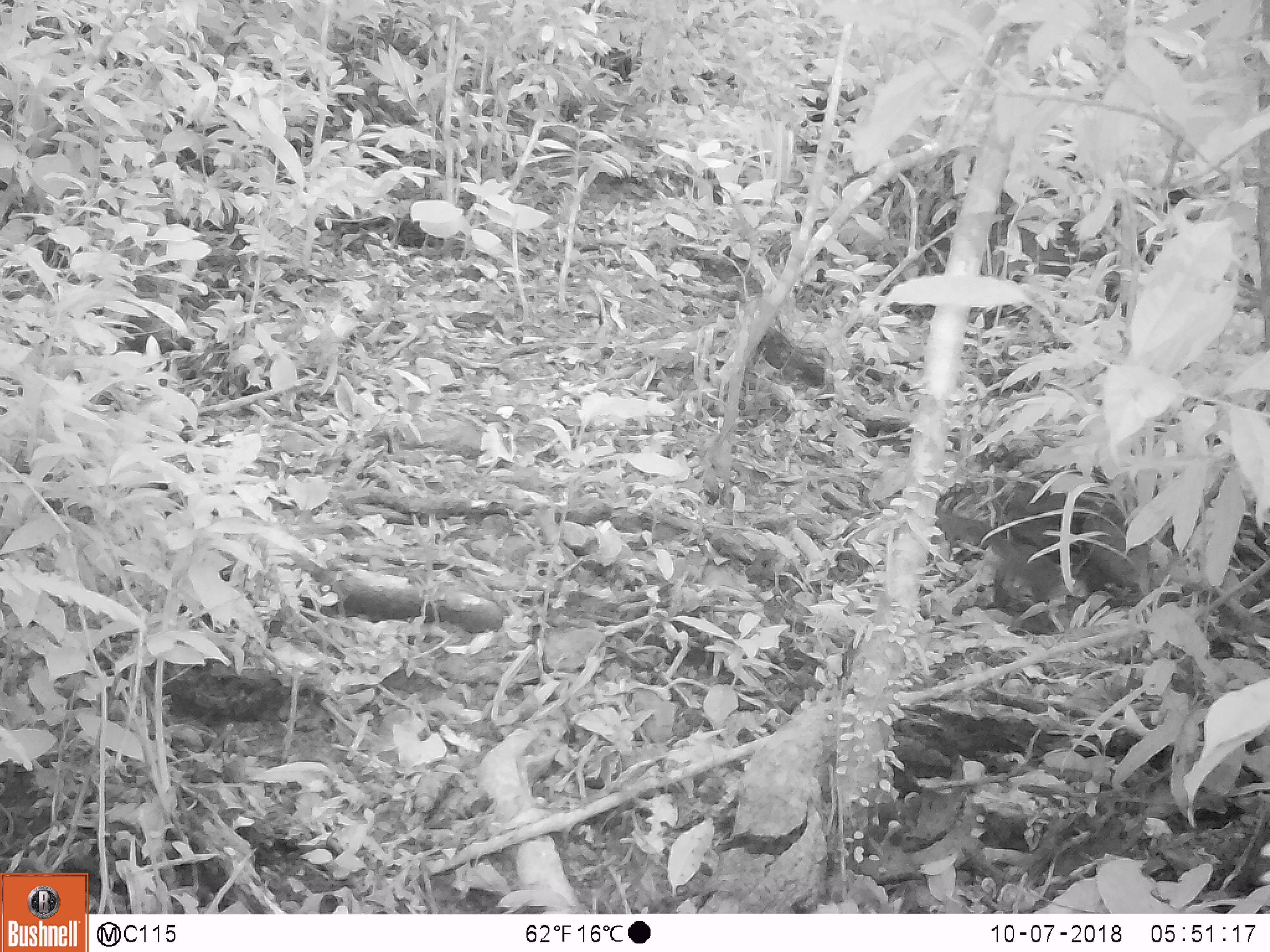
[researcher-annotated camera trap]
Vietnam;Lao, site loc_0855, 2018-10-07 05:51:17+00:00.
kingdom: Animalia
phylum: Chordata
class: Mammalia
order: Rodentia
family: Sciuridae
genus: Dremomys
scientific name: Dremomys rufigenis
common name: red-cheeked squirrel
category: red cheeked squirrel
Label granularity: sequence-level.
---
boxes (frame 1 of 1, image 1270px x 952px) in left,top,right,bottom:
red cheeked squirrel: 935,507,1066,615